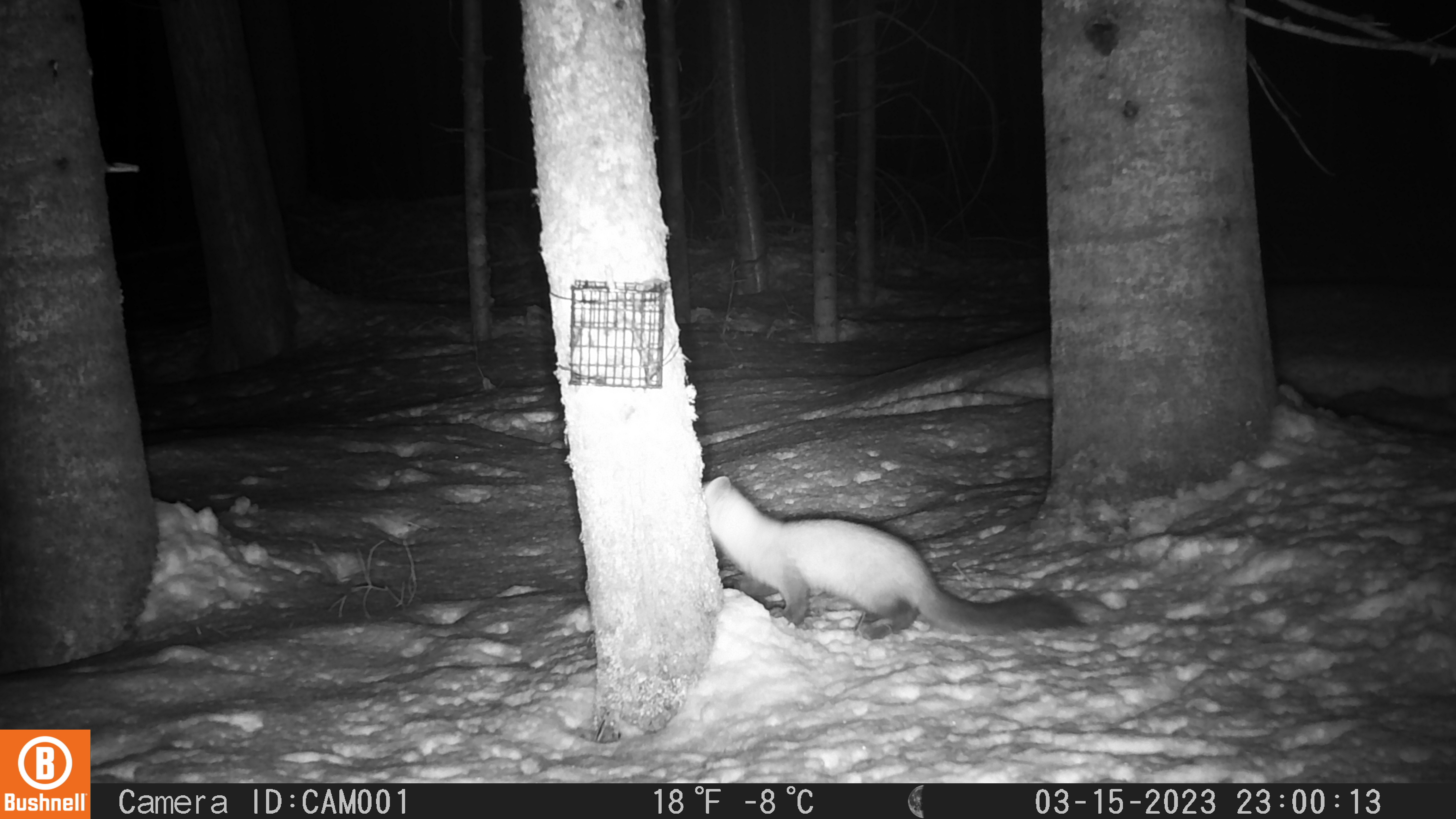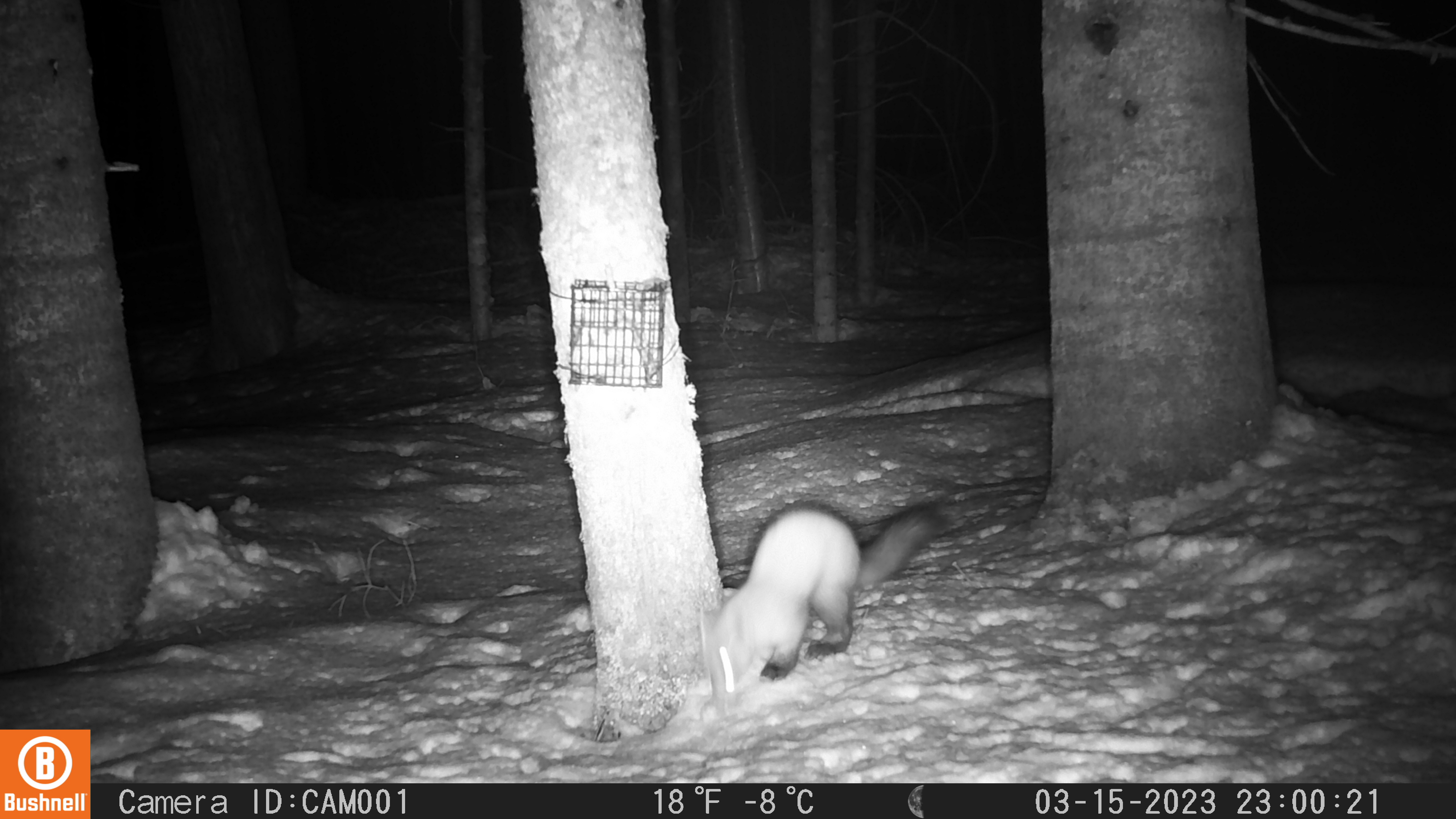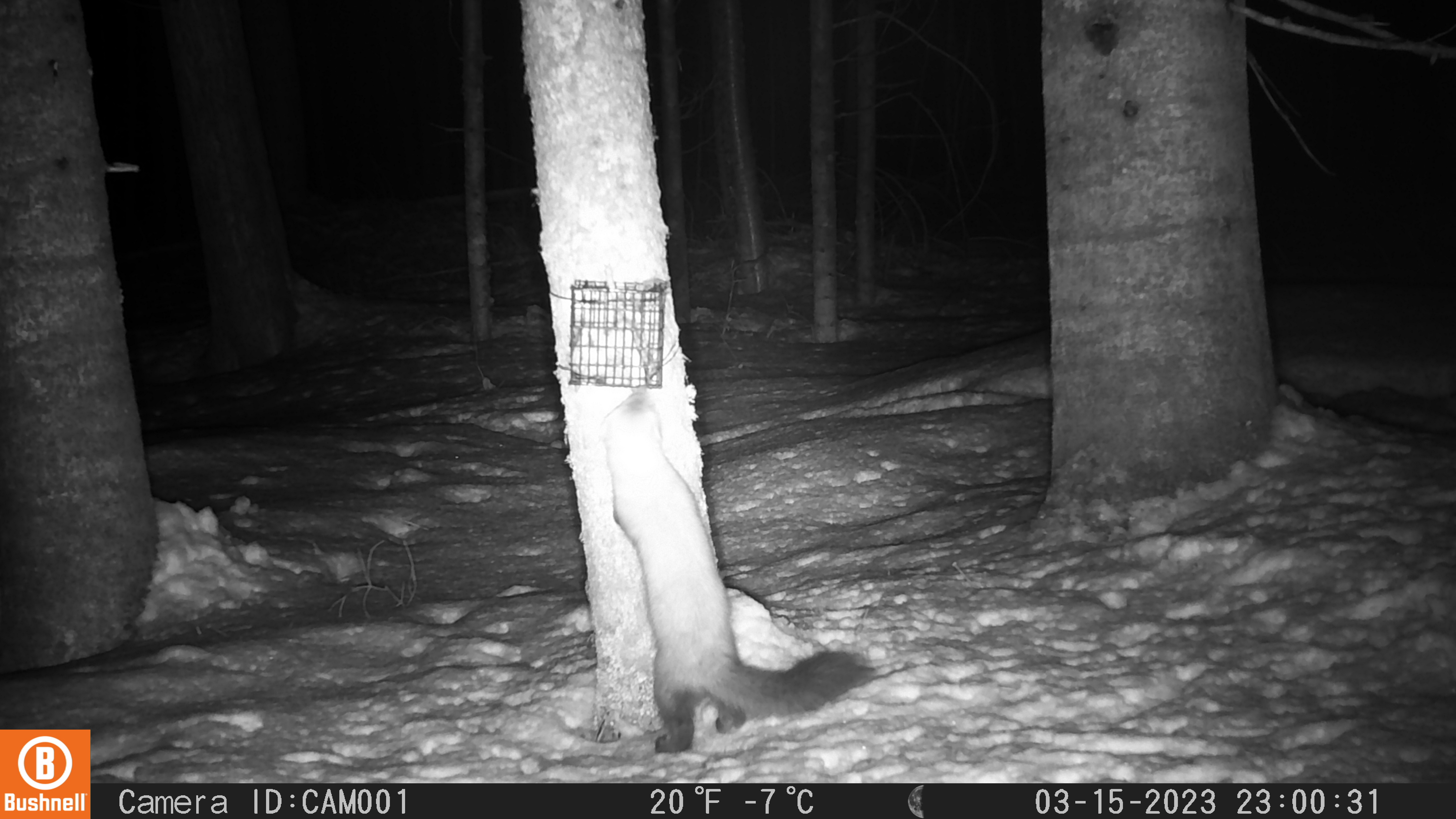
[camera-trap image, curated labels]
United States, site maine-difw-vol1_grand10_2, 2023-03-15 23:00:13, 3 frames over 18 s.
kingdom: Animalia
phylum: Chordata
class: Mammalia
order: Carnivora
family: Mustelidae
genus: Martes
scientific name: Martes americana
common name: american marten